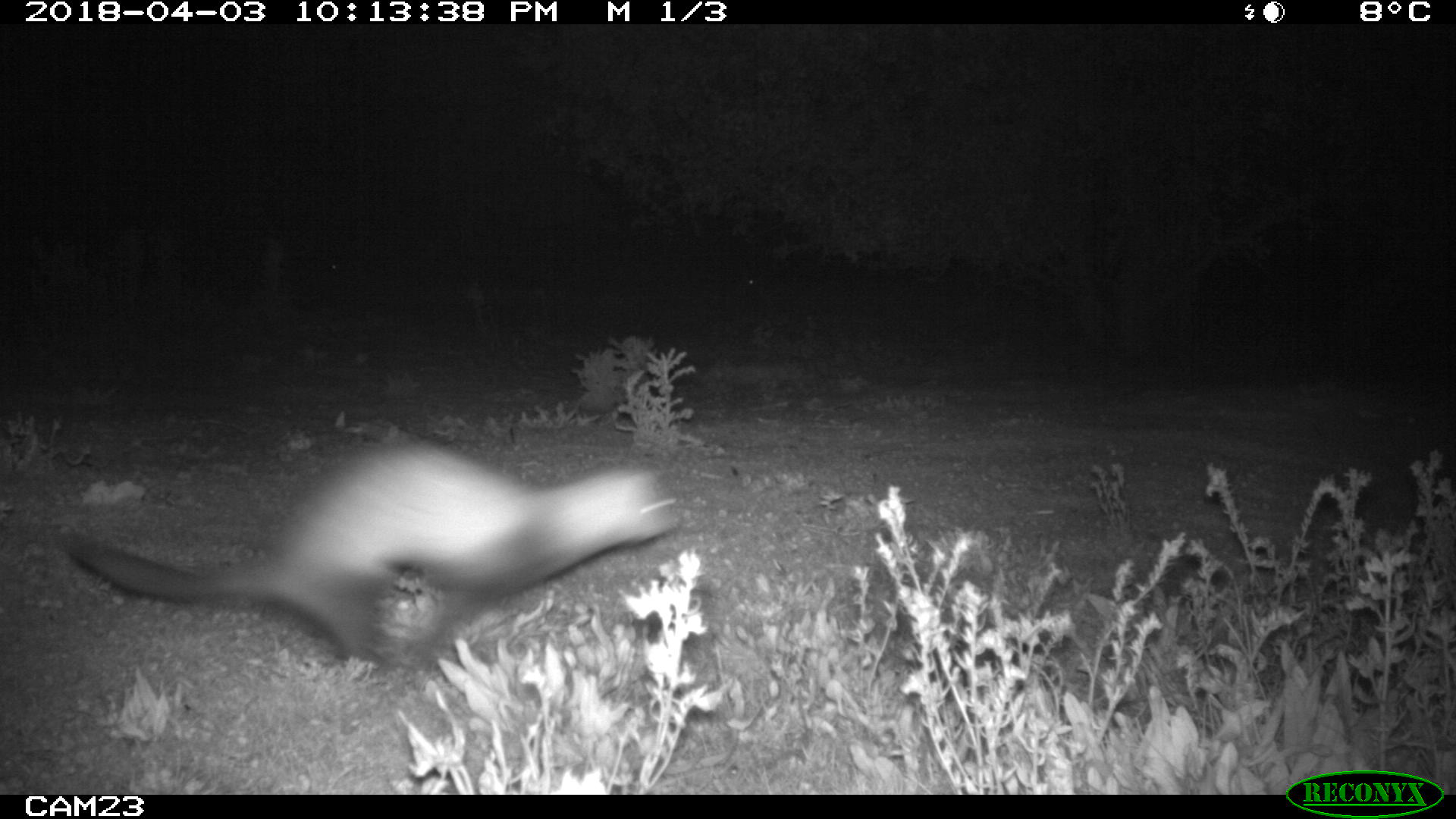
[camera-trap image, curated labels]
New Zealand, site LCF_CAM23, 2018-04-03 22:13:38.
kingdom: Animalia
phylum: Chordata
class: Mammalia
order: Carnivora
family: Mustelidae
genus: Mustela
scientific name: Mustela furo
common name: ferret